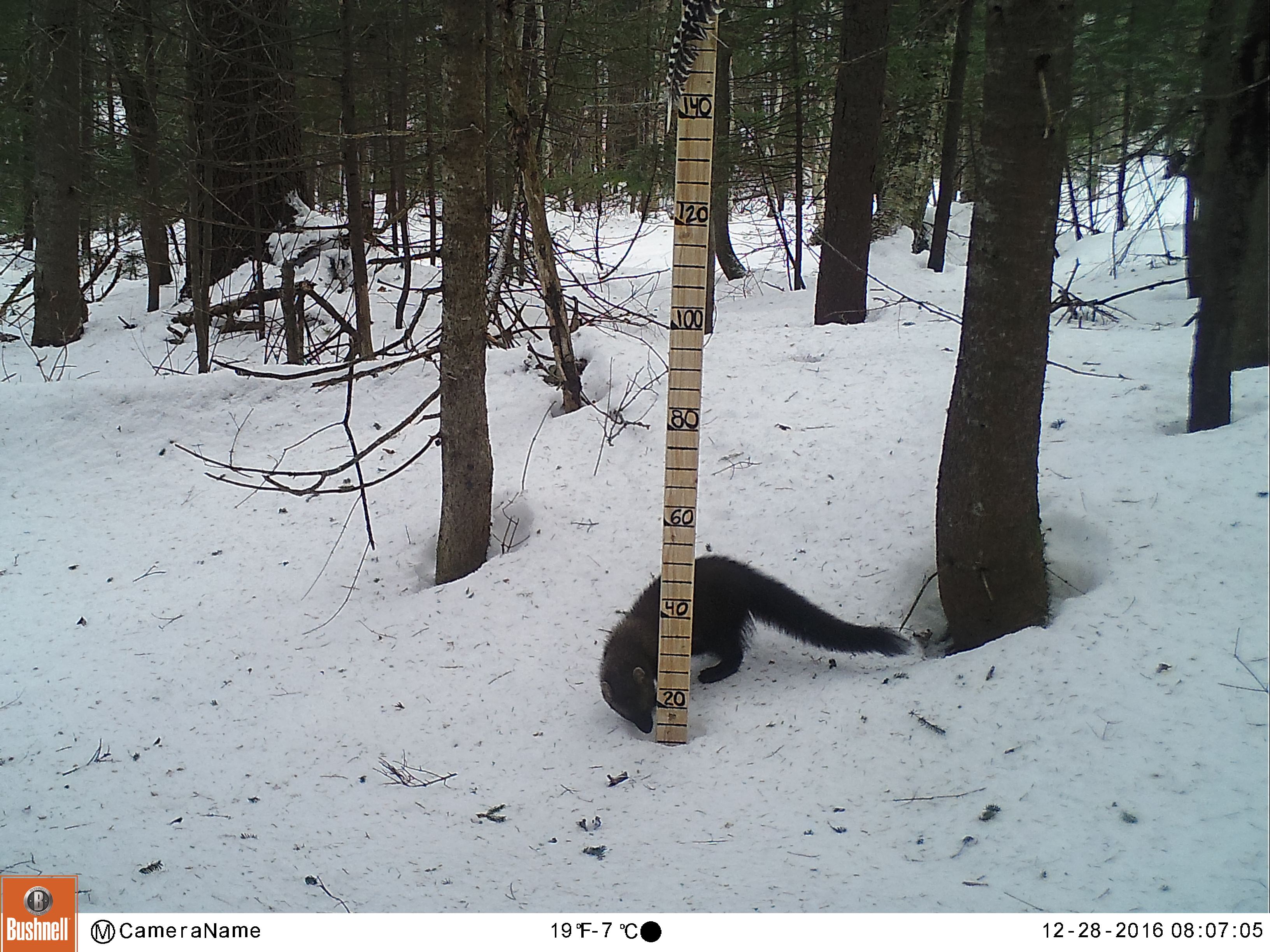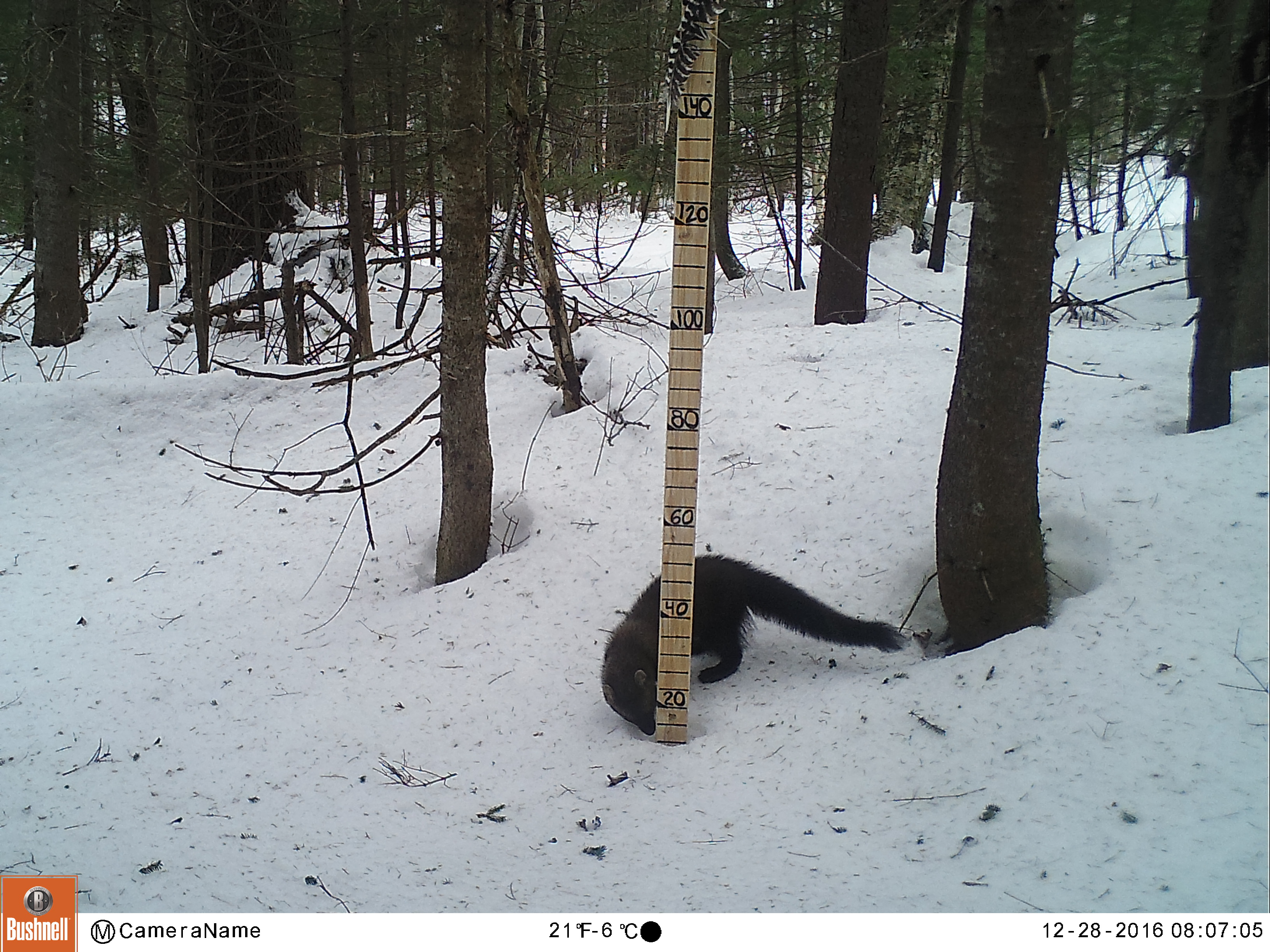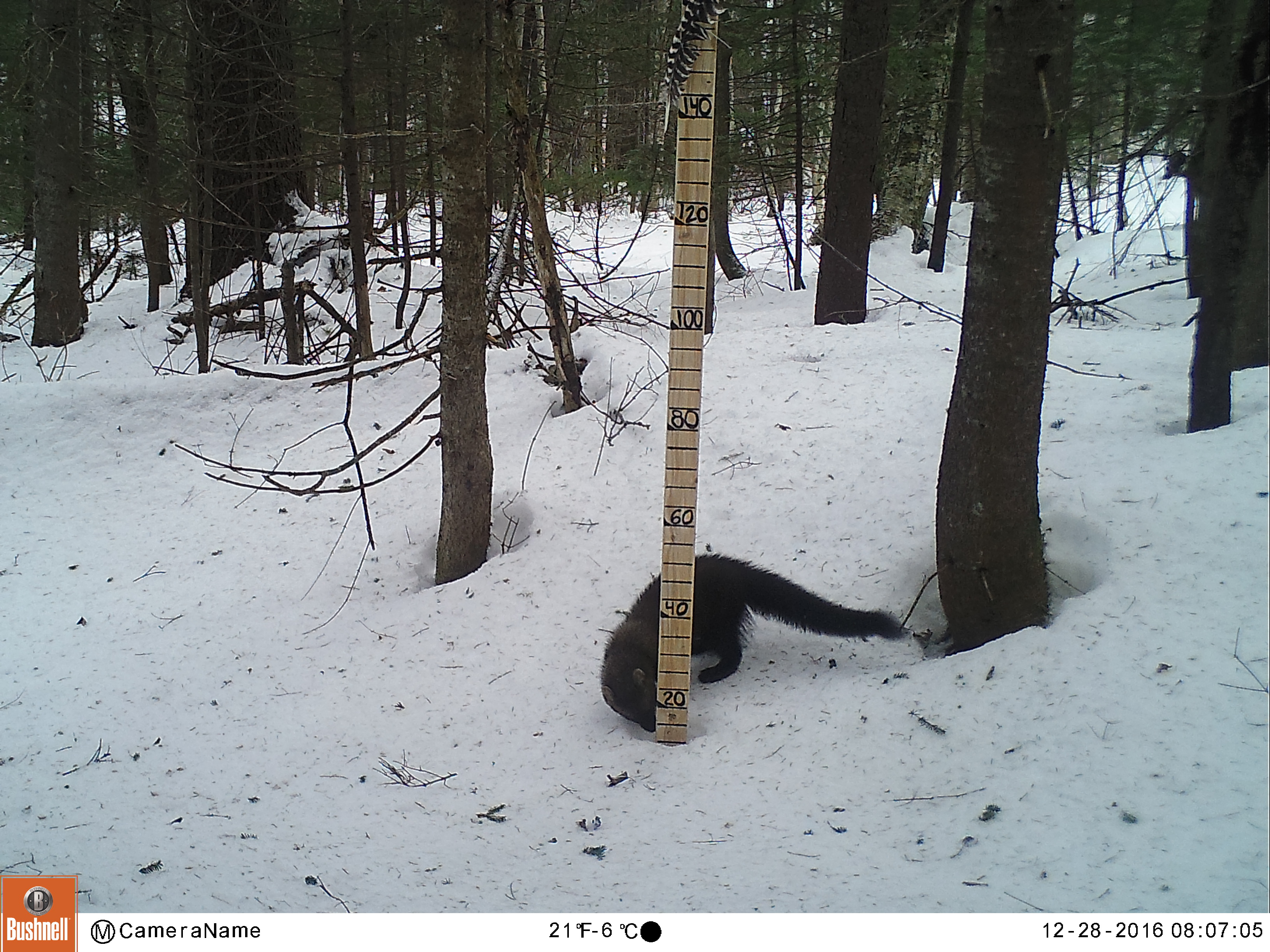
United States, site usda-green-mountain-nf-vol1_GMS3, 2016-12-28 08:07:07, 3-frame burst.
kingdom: Animalia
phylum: Chordata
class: Mammalia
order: Carnivora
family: Mustelidae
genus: Pekania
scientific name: Pekania pennanti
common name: fisher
Fisher (Pekania pennanti).